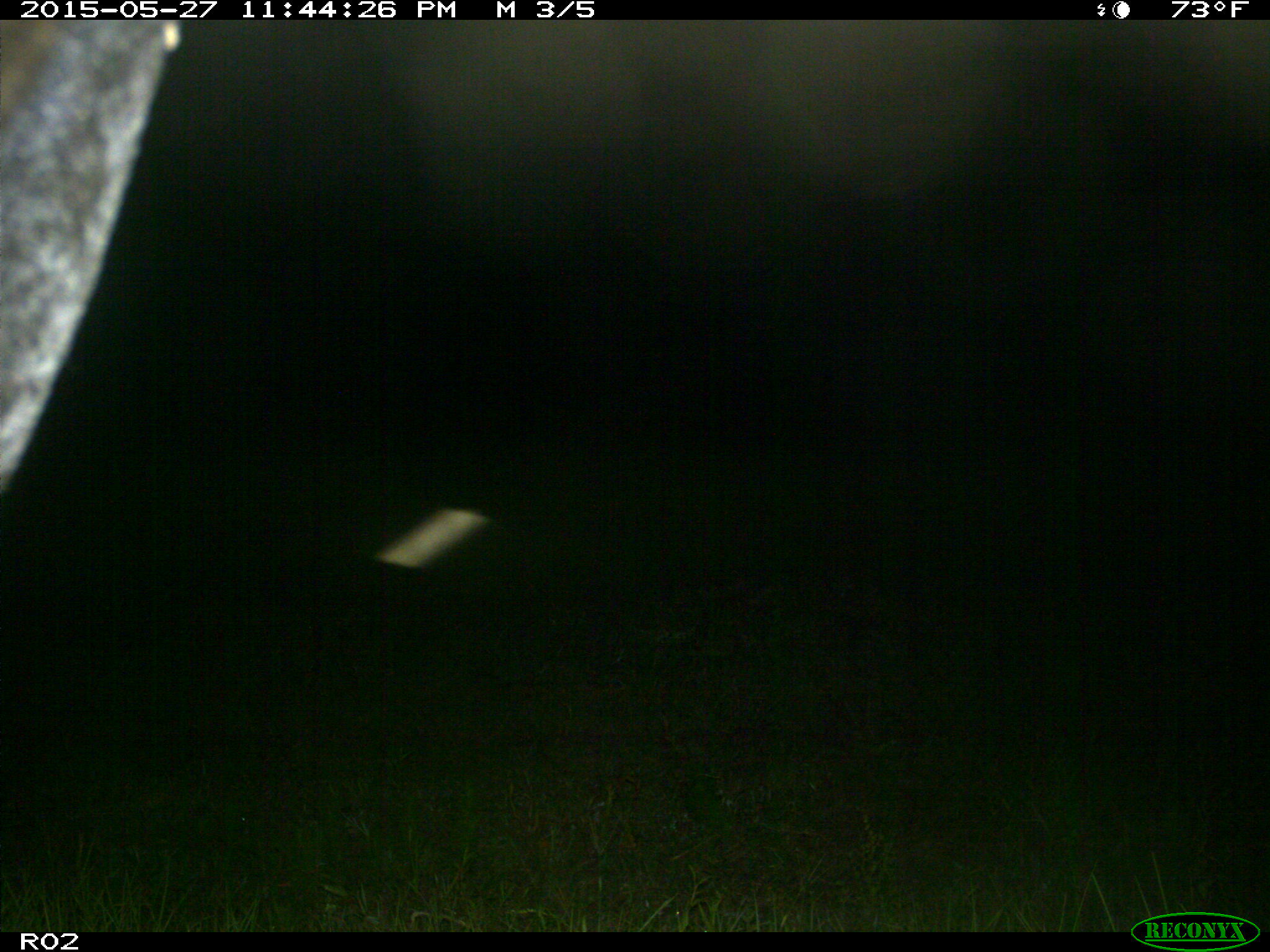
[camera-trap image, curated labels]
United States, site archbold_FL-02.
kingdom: Animalia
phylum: Chordata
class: Mammalia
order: Artiodactyla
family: Bovidae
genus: Bos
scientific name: Bos taurus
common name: domestic cow